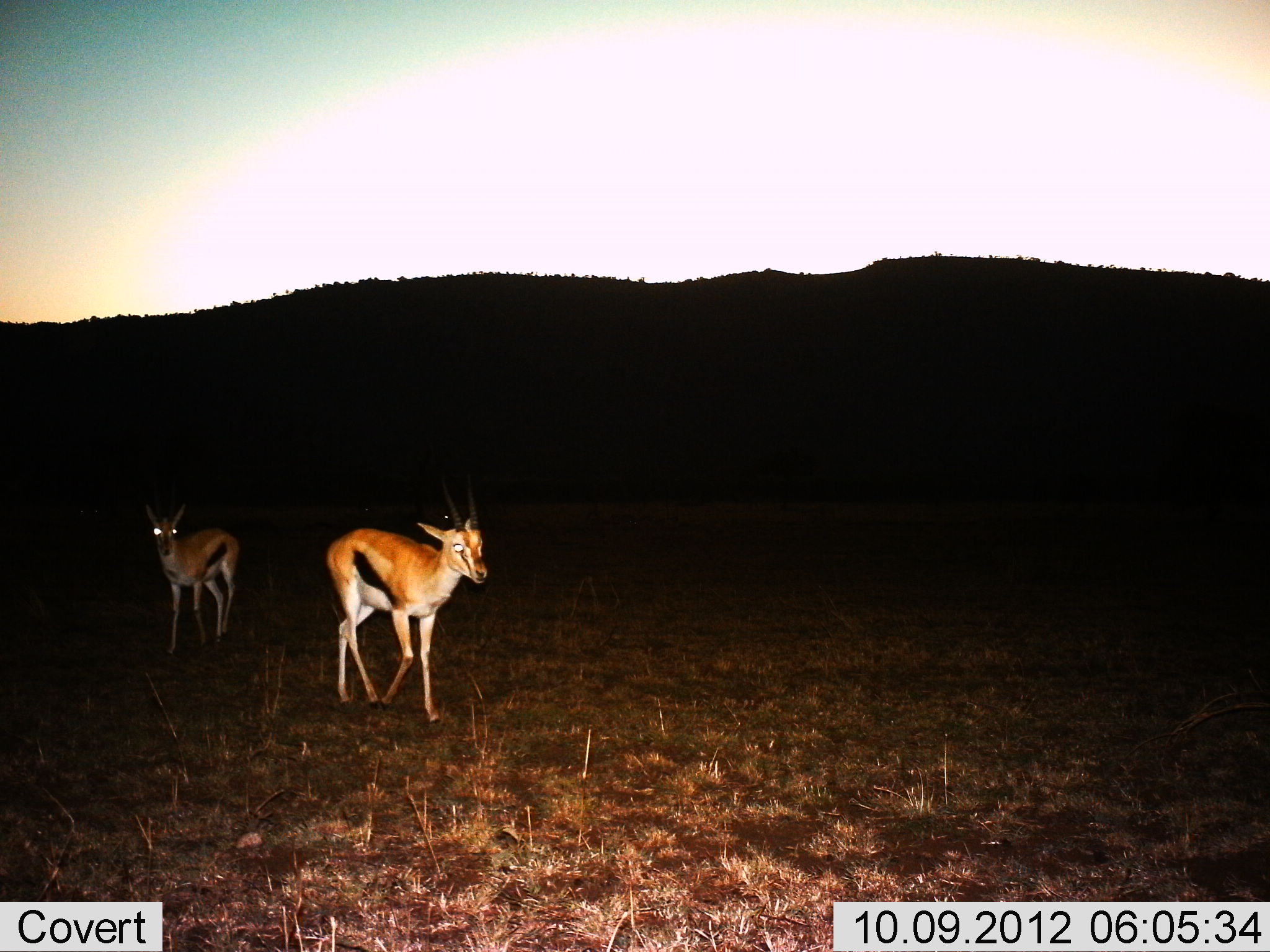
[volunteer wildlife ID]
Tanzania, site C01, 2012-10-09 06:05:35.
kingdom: Animalia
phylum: Chordata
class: Mammalia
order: Artiodactyla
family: Bovidae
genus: Eudorcas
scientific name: Eudorcas thomsonii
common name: thomson's gazelle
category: gazellethomsons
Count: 2.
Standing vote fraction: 30%.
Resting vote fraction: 0%.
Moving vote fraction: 100%.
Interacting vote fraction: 10%.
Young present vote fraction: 0%.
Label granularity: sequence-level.